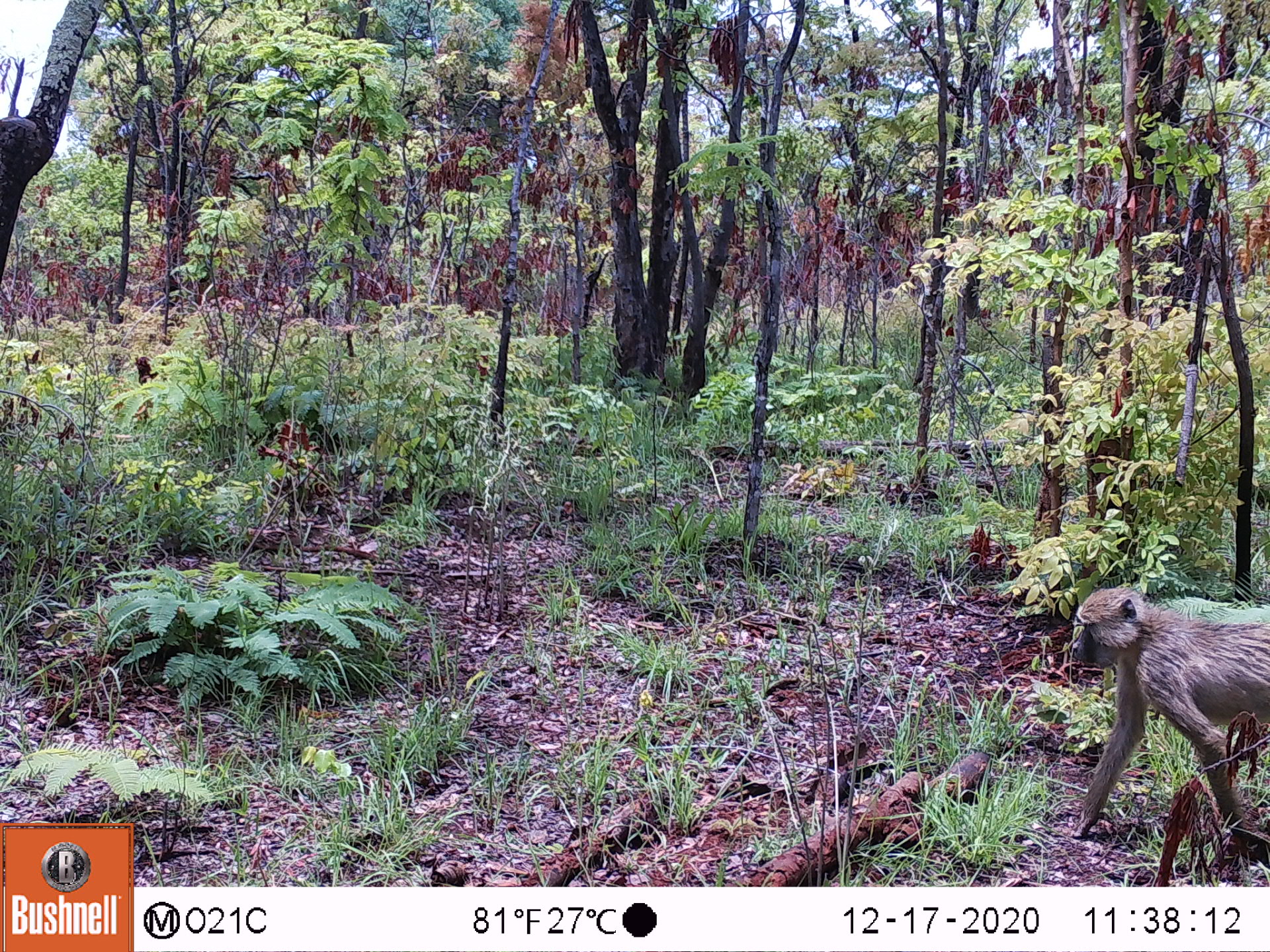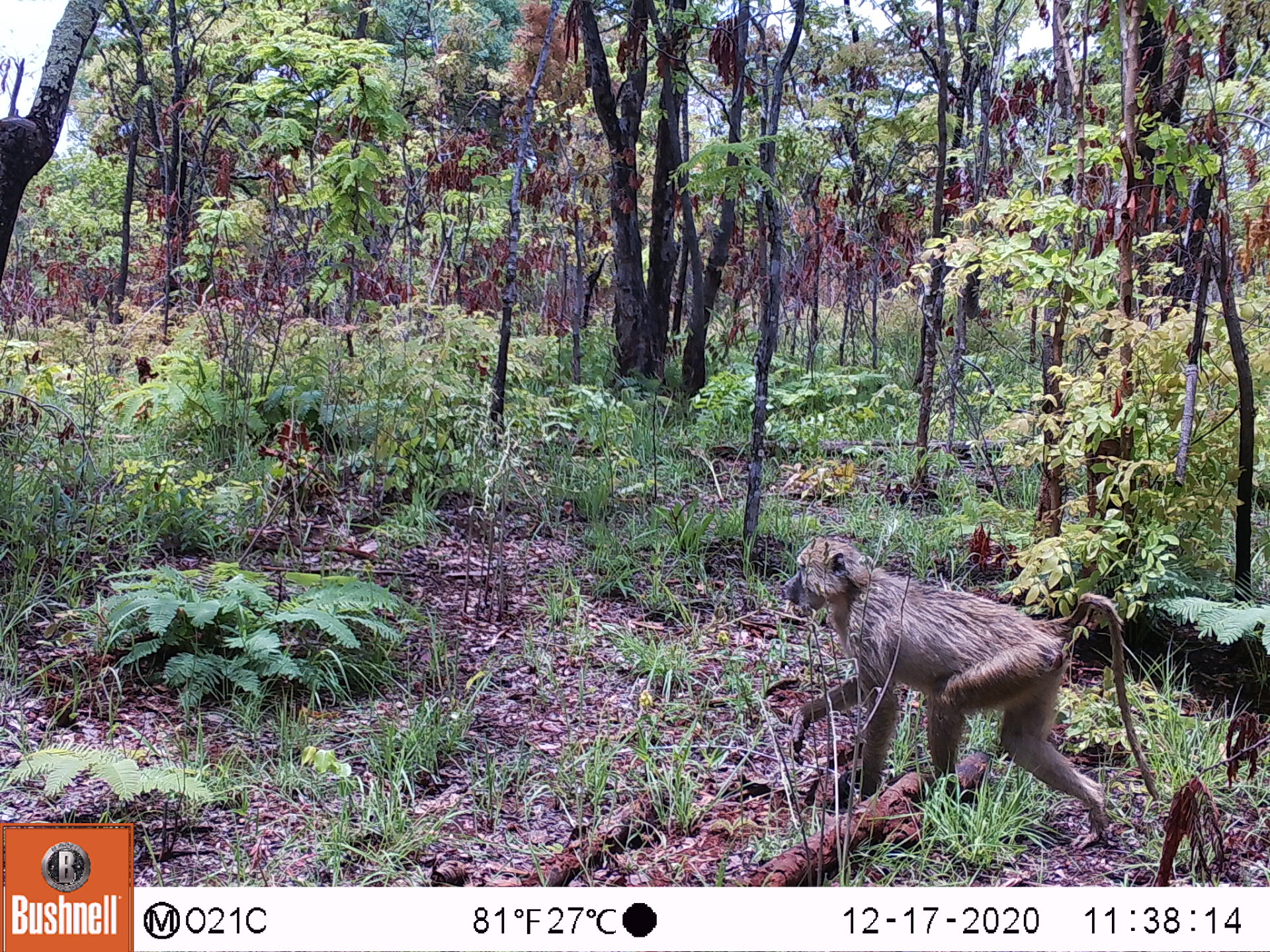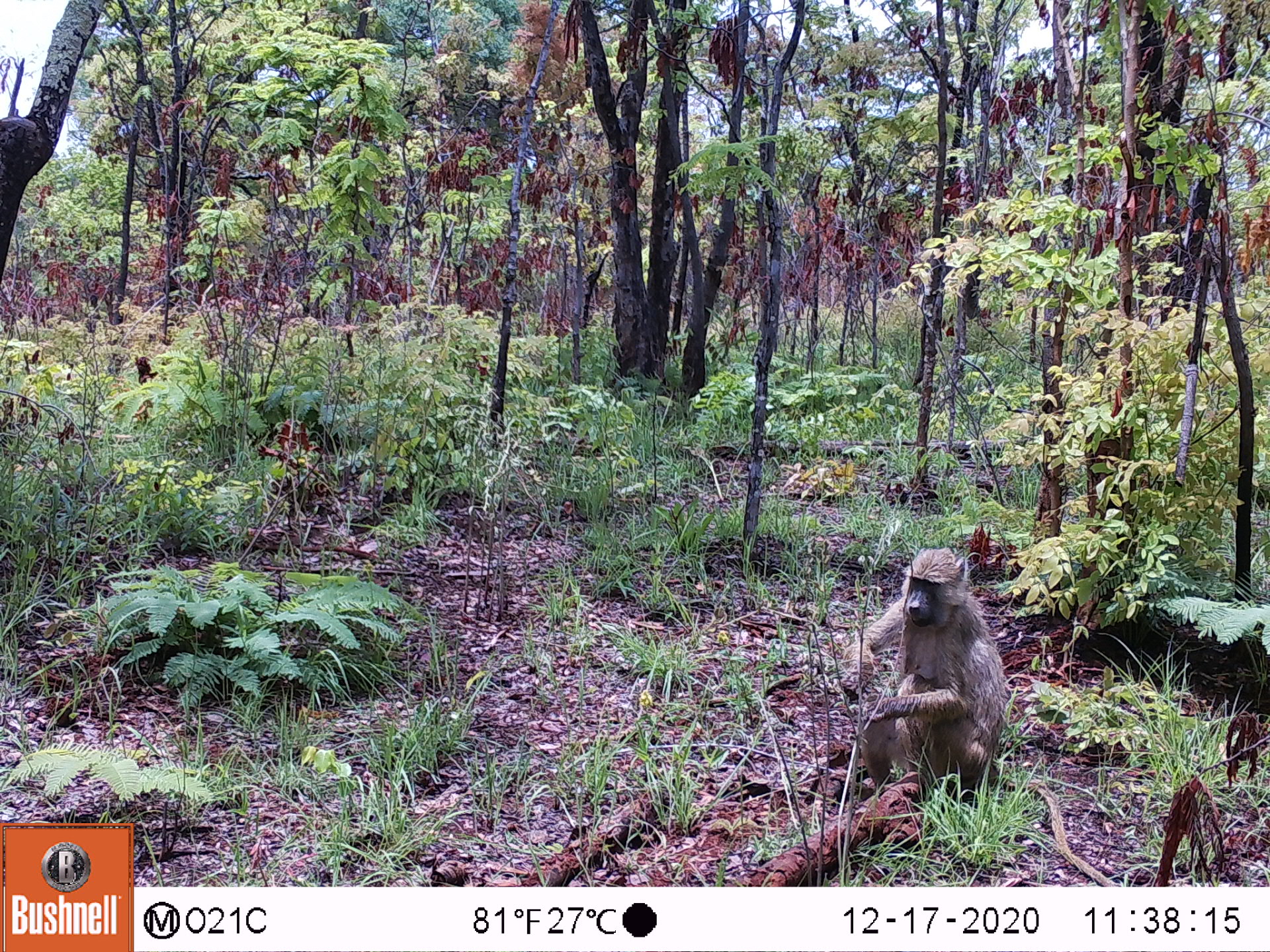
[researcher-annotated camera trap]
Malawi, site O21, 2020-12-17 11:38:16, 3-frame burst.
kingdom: Animalia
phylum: Chordata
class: Mammalia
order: Primates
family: Cercopithecidae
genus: Papio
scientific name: Papio cynocephalus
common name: yellow baboon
Yellow baboon (Papio cynocephalus), count 1.